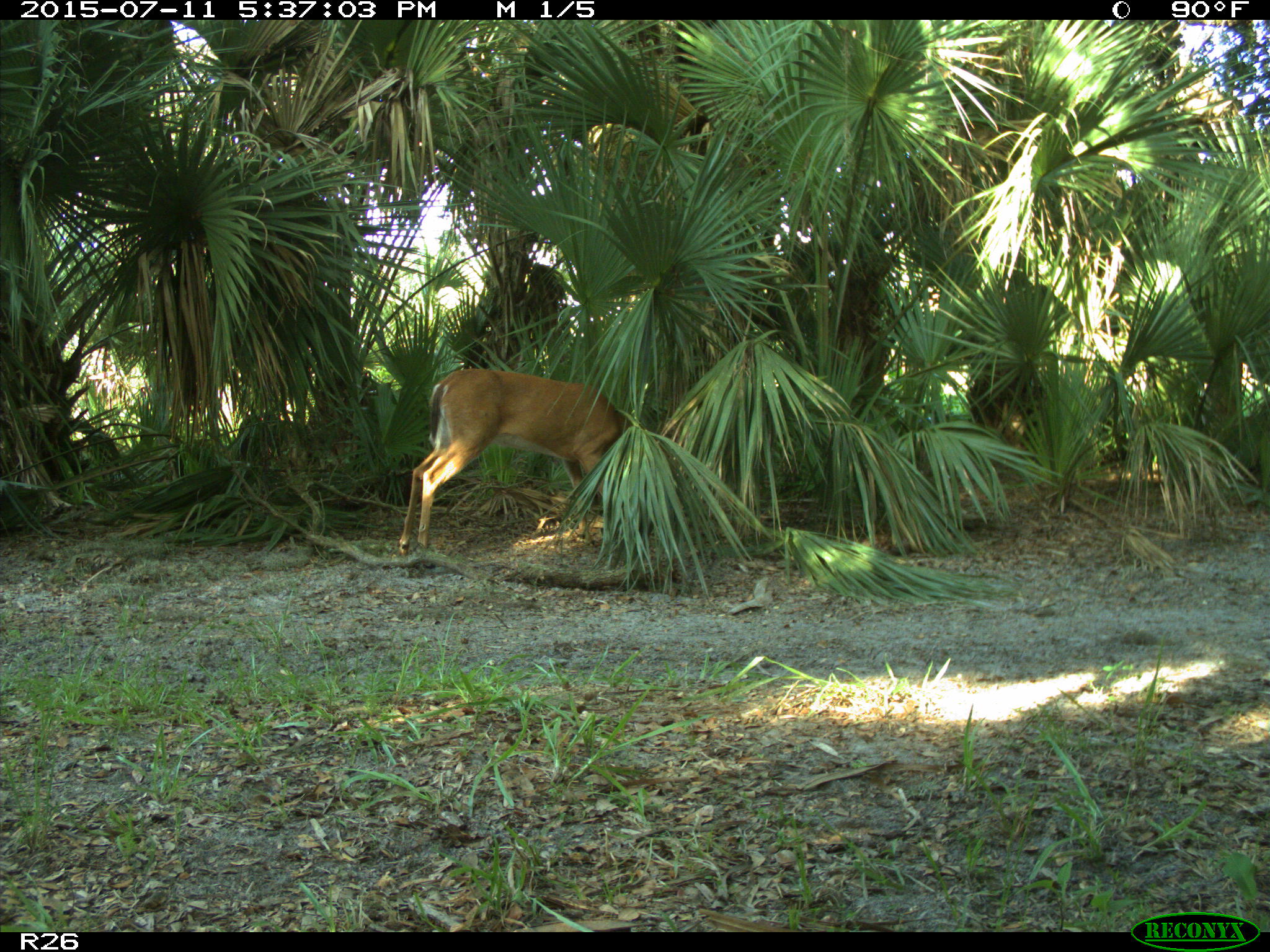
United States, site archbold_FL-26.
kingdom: Animalia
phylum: Chordata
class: Mammalia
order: Artiodactyla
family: Cervidae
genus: Odocoileus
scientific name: Odocoileus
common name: deer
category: unidentified deer